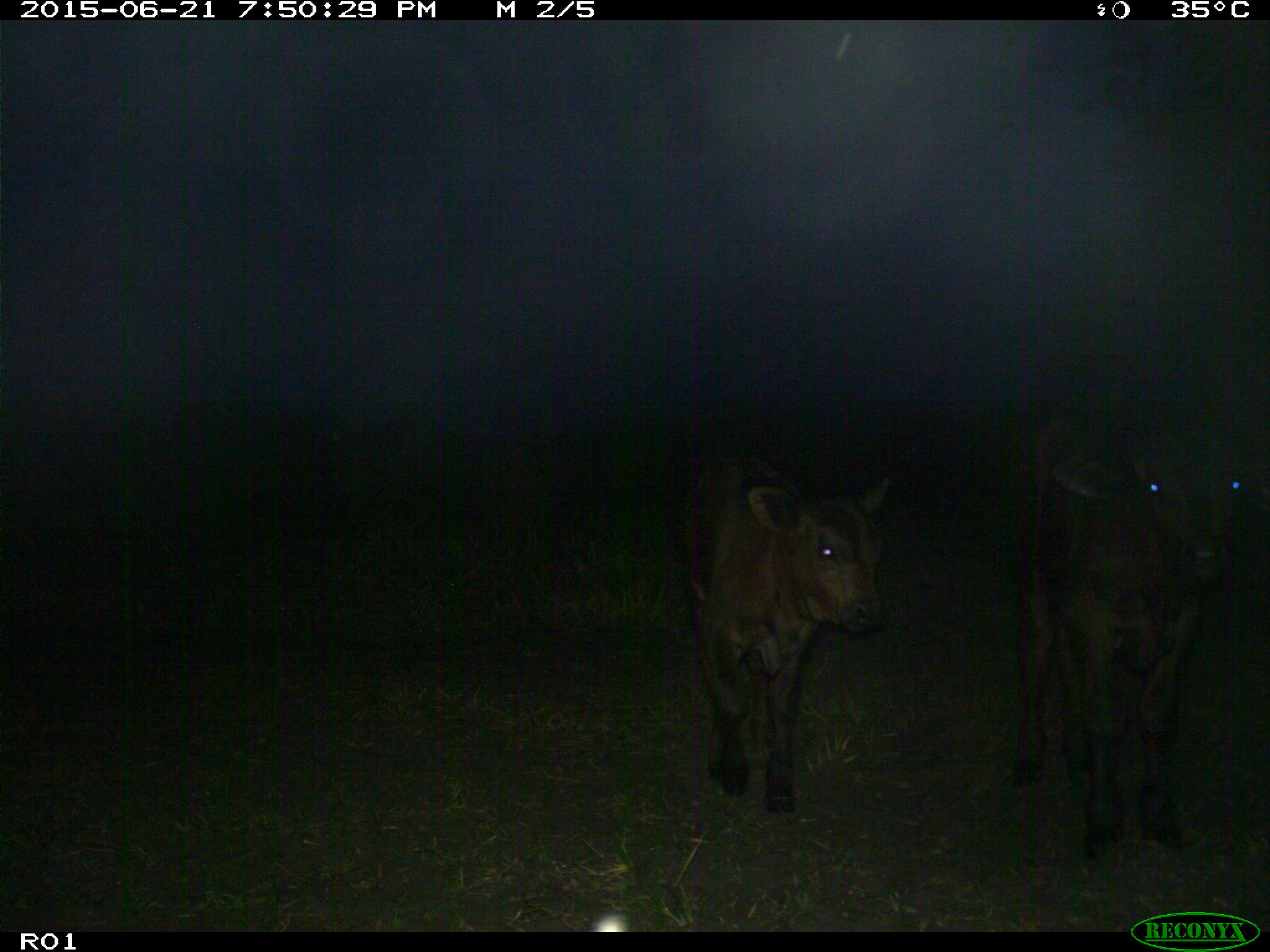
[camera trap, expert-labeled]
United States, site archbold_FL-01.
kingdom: Animalia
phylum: Chordata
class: Mammalia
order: Artiodactyla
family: Bovidae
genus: Bos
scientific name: Bos taurus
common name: domestic cow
Bos taurus (domestic cow).